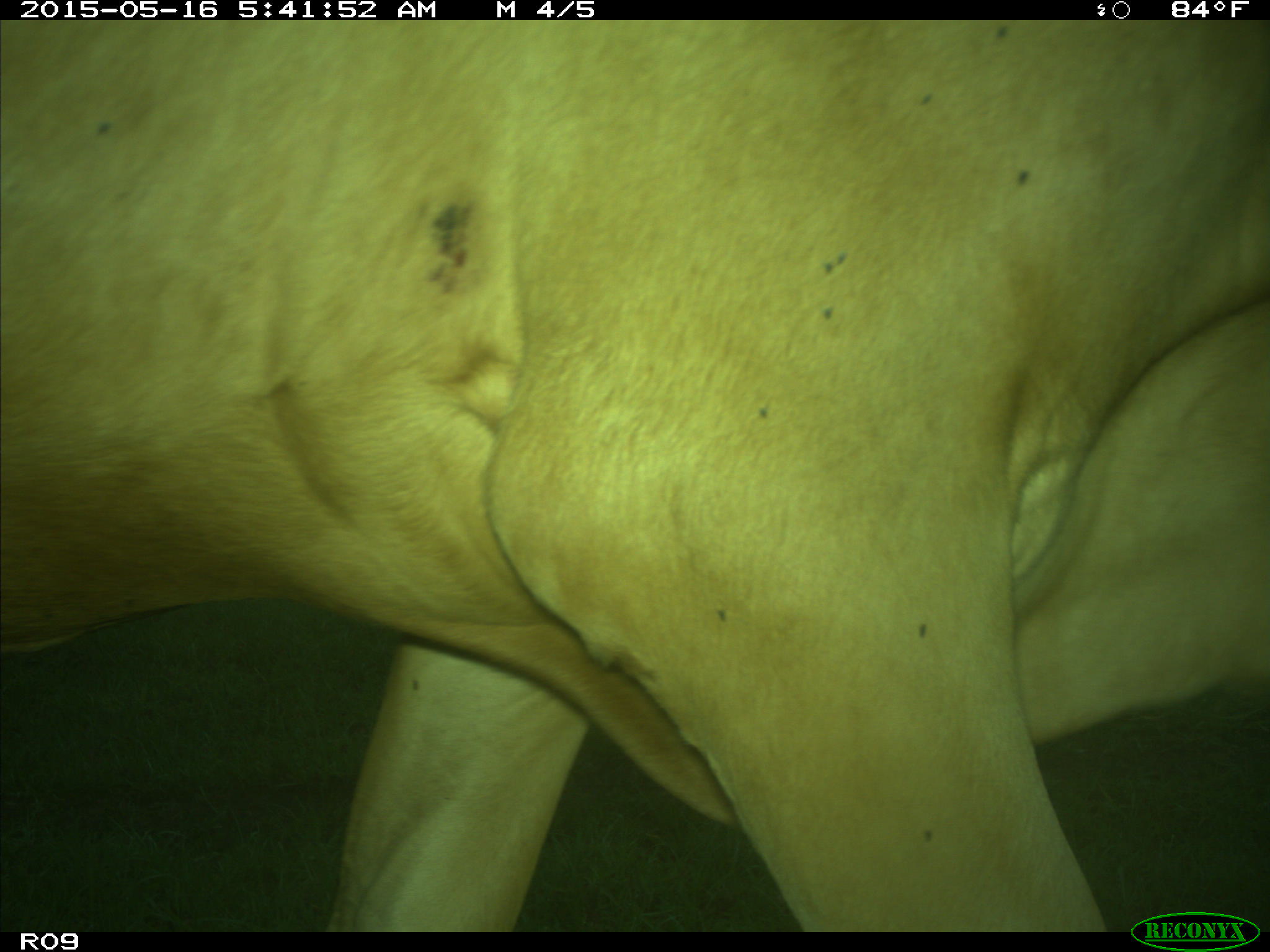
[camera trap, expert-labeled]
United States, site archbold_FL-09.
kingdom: Animalia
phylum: Chordata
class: Mammalia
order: Artiodactyla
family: Bovidae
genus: Bos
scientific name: Bos taurus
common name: domestic cow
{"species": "Bos taurus (domestic cow)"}